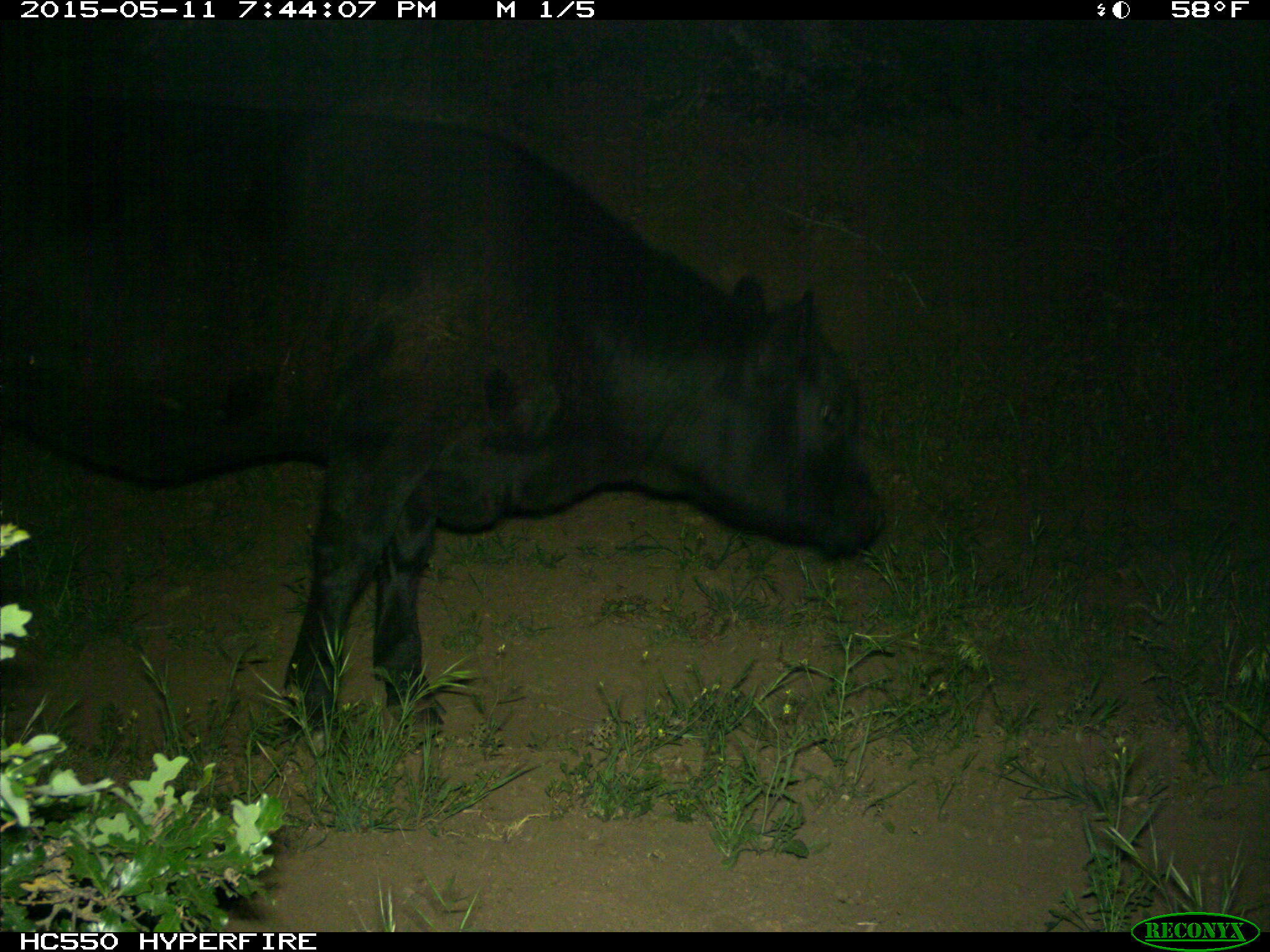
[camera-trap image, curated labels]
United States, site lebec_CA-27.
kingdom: Animalia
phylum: Chordata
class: Mammalia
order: Artiodactyla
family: Bovidae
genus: Bos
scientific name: Bos taurus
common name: domestic cow